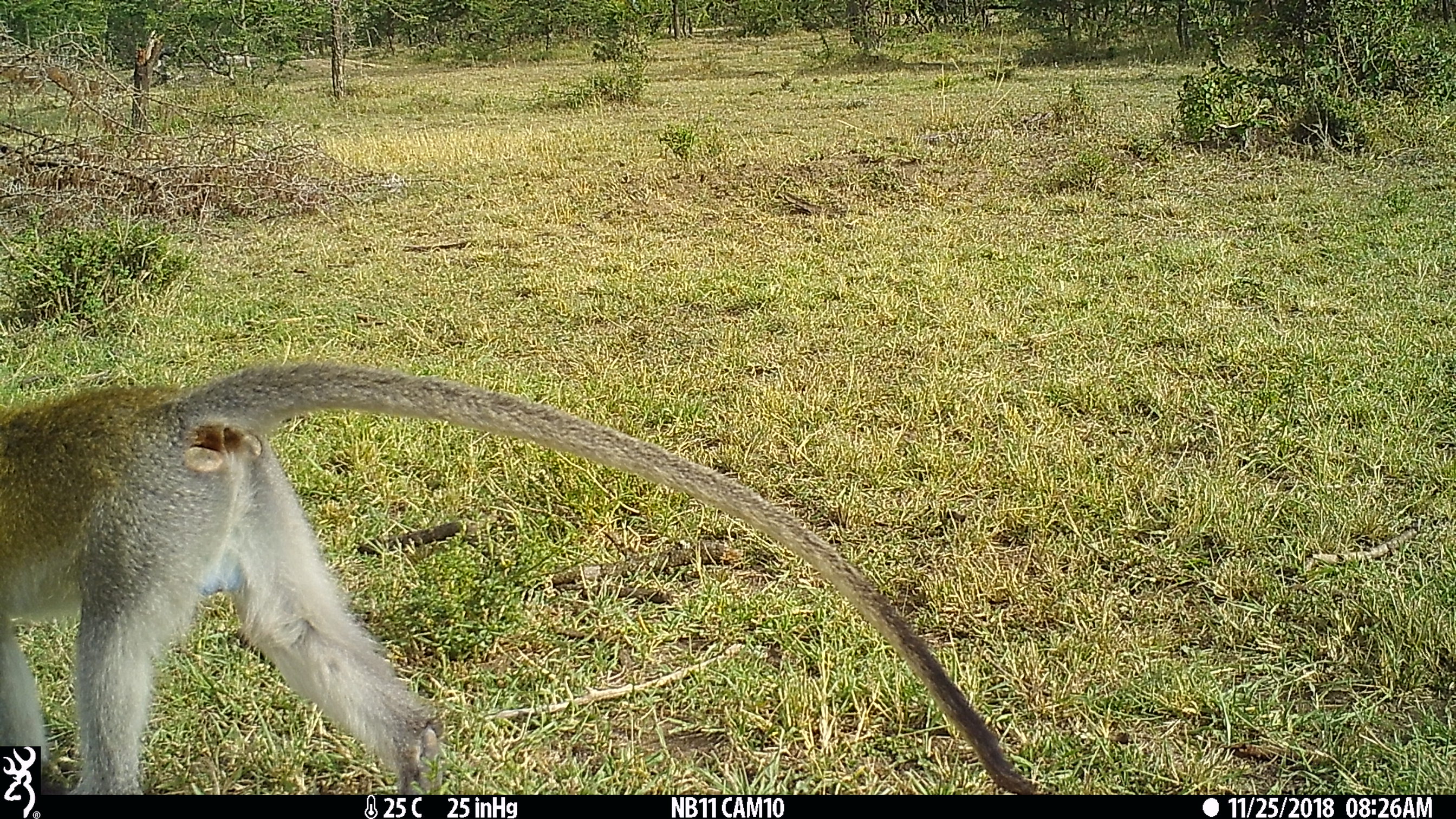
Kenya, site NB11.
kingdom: Animalia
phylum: Chordata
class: Mammalia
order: Primates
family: Cercopithecidae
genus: Chlorocebus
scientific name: Chlorocebus pygerythrus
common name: vervet monkey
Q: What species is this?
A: Vervet monkey (Chlorocebus pygerythrus).